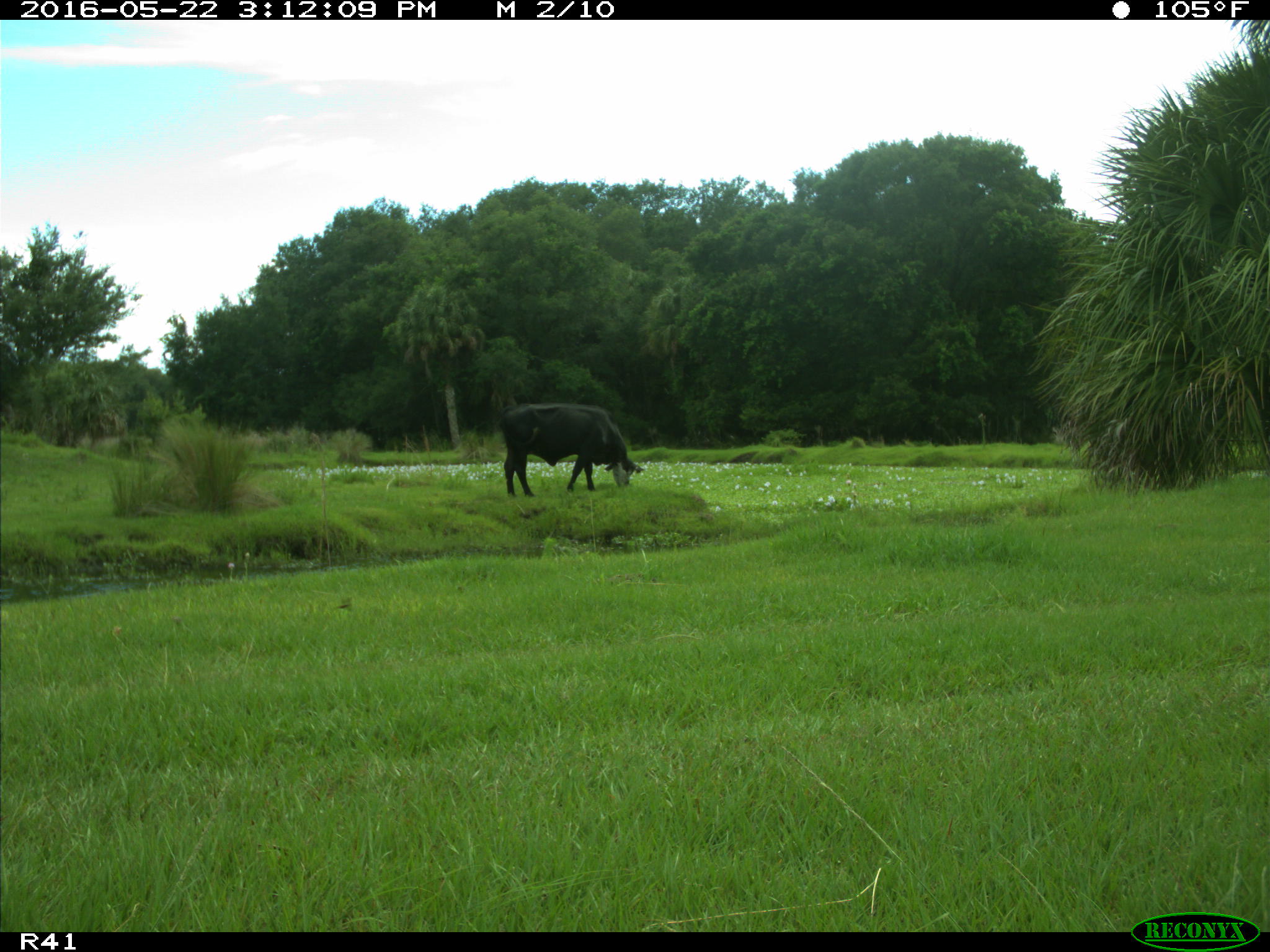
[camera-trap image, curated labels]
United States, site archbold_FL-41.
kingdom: Animalia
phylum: Chordata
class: Mammalia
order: Artiodactyla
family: Bovidae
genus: Bos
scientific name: Bos taurus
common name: domestic cow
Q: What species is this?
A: Bos taurus (domestic cow).